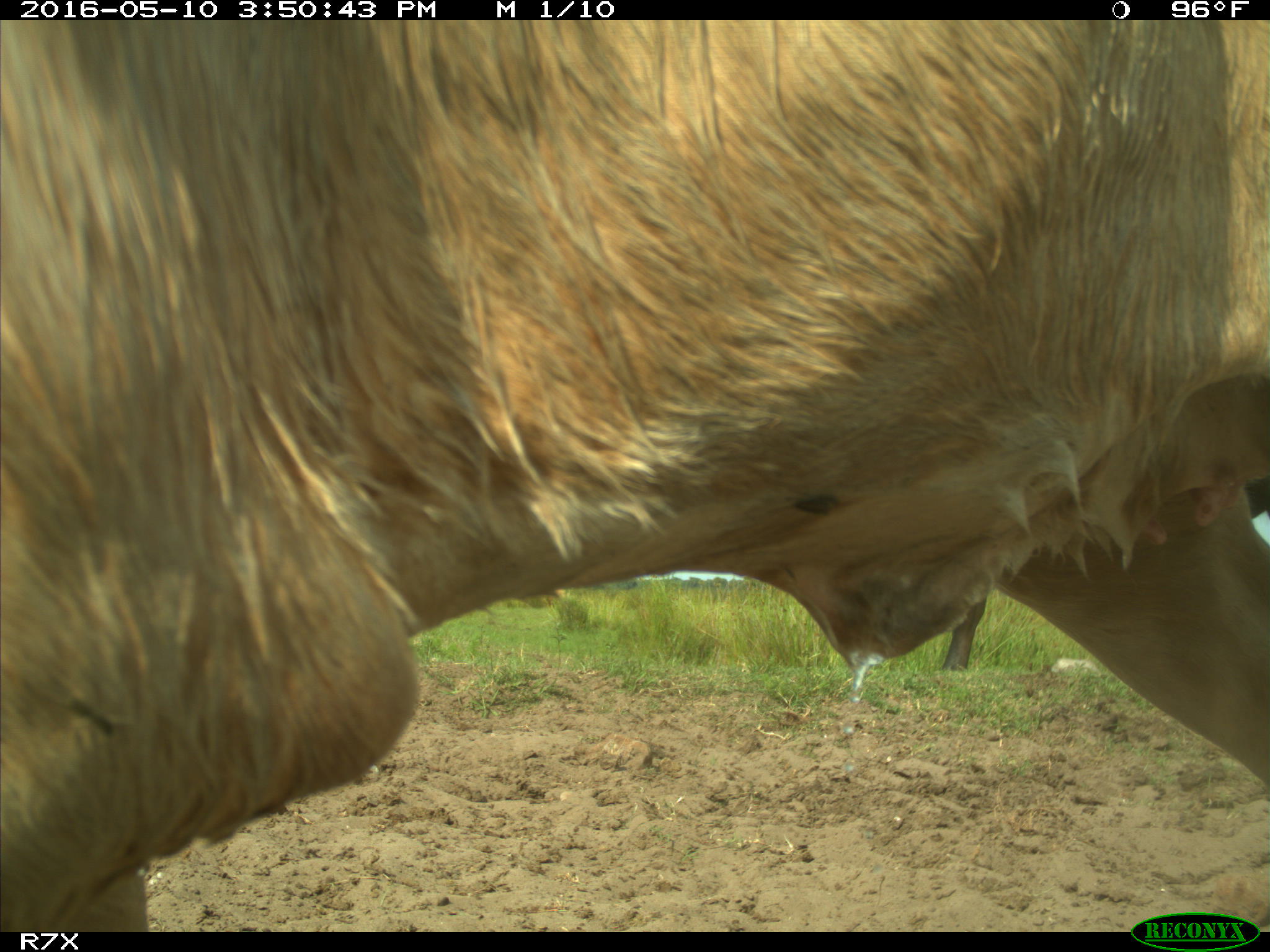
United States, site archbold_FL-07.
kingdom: Animalia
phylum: Chordata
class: Mammalia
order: Artiodactyla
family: Bovidae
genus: Bos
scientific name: Bos taurus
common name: domestic cow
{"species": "Bos taurus (domestic cow)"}